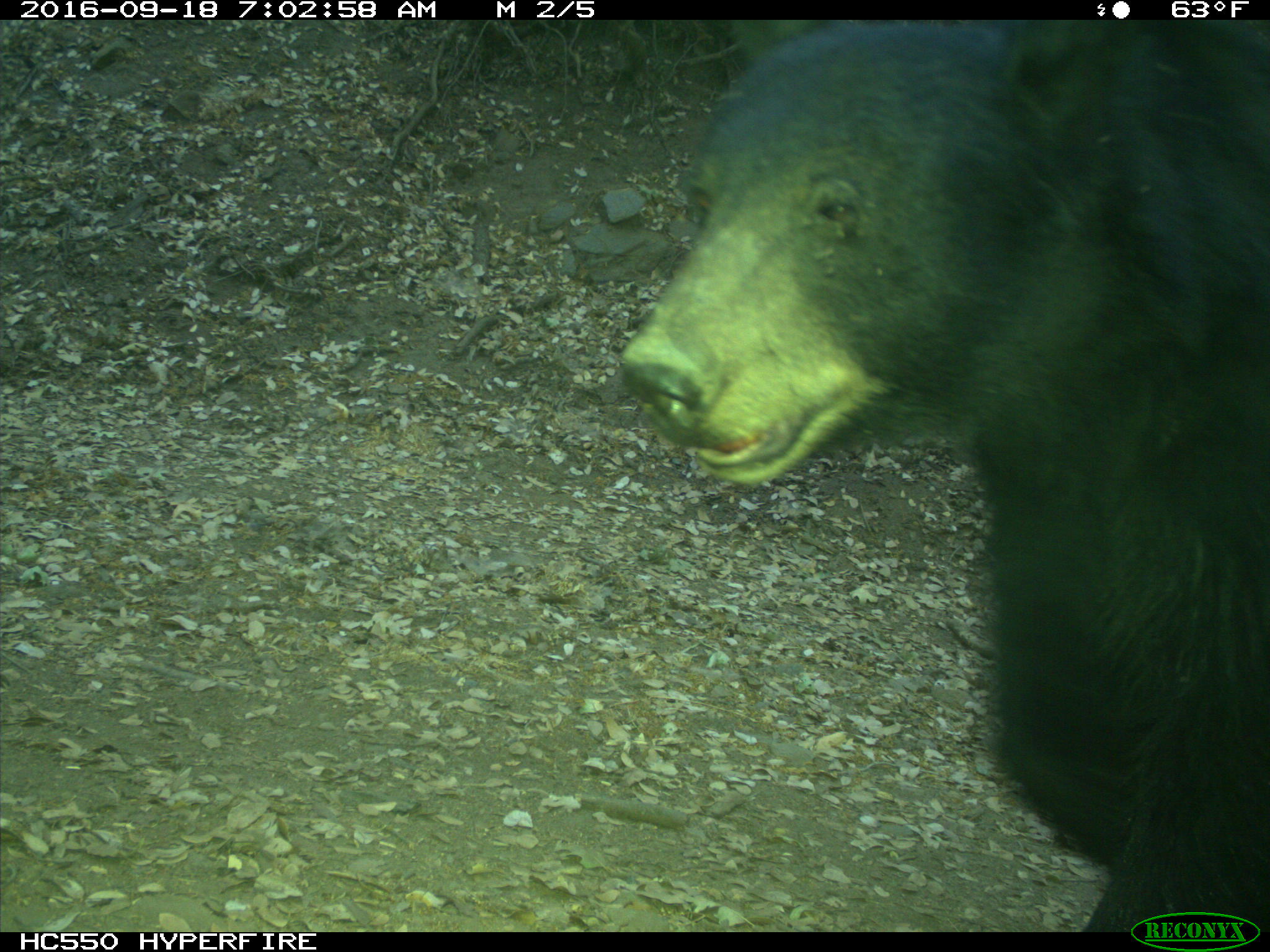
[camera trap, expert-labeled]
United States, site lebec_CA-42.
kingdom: Animalia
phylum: Chordata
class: Mammalia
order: Carnivora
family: Ursidae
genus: Ursus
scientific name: Ursus americanus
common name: american black bear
Ursus americanus (american black bear).